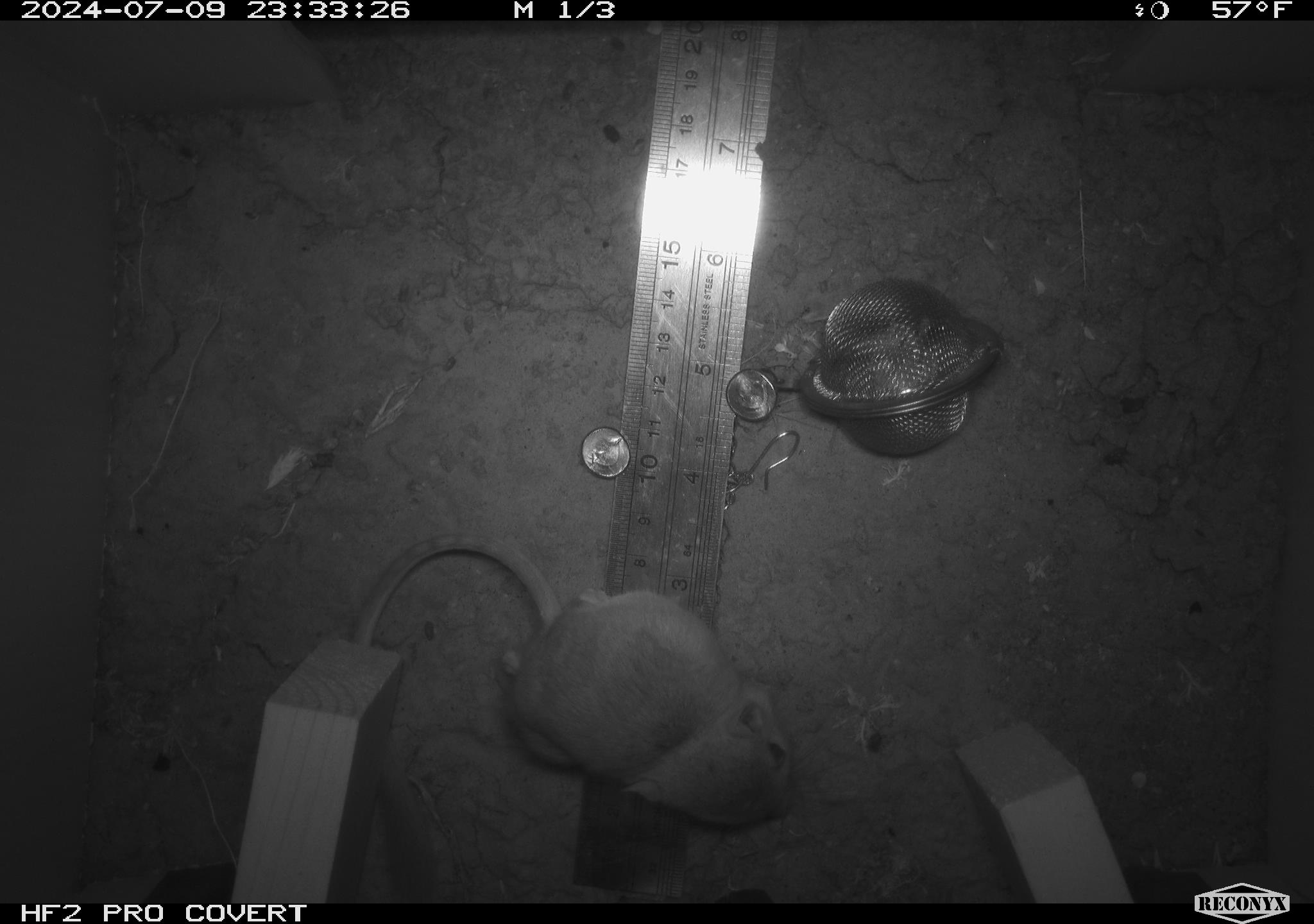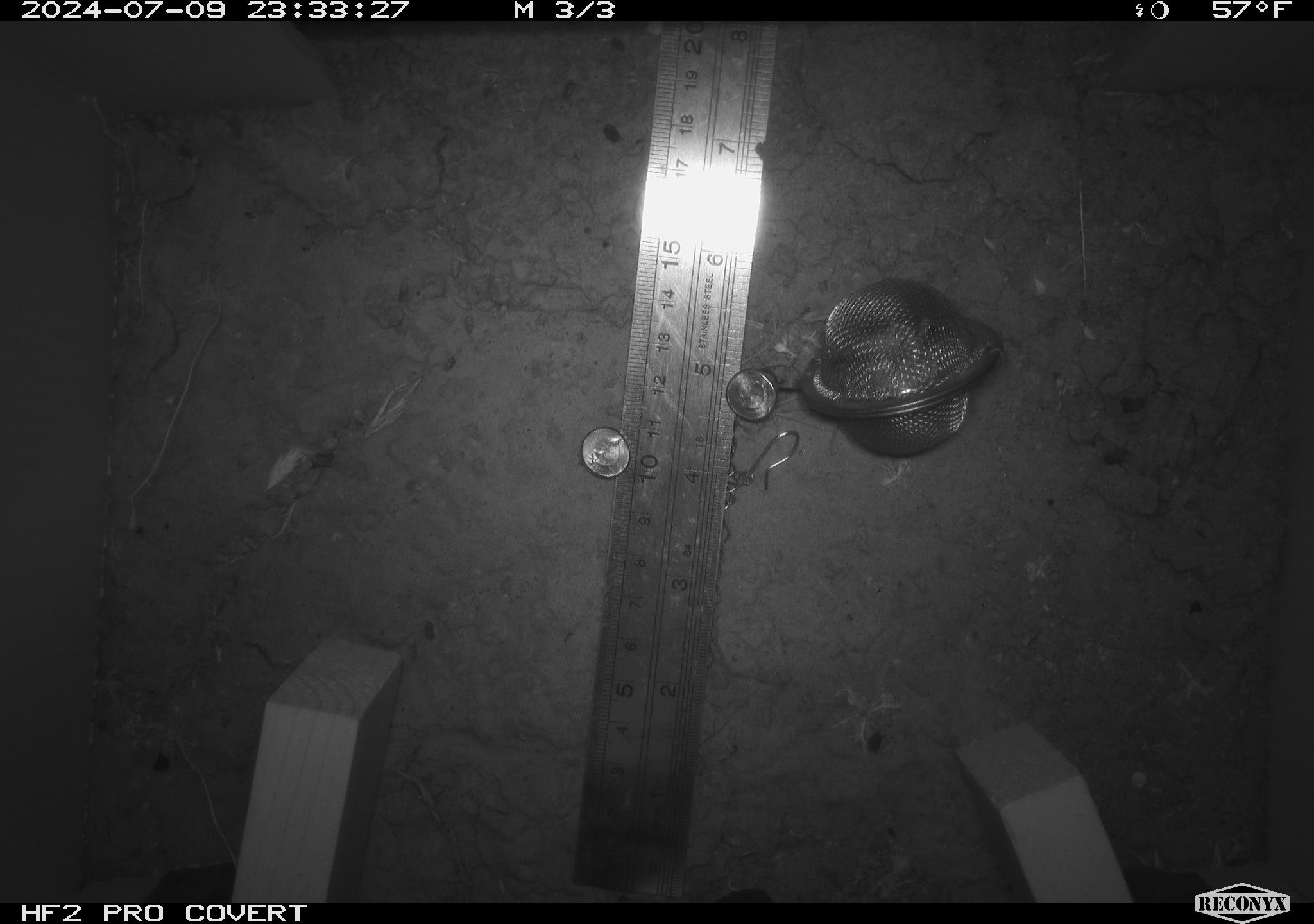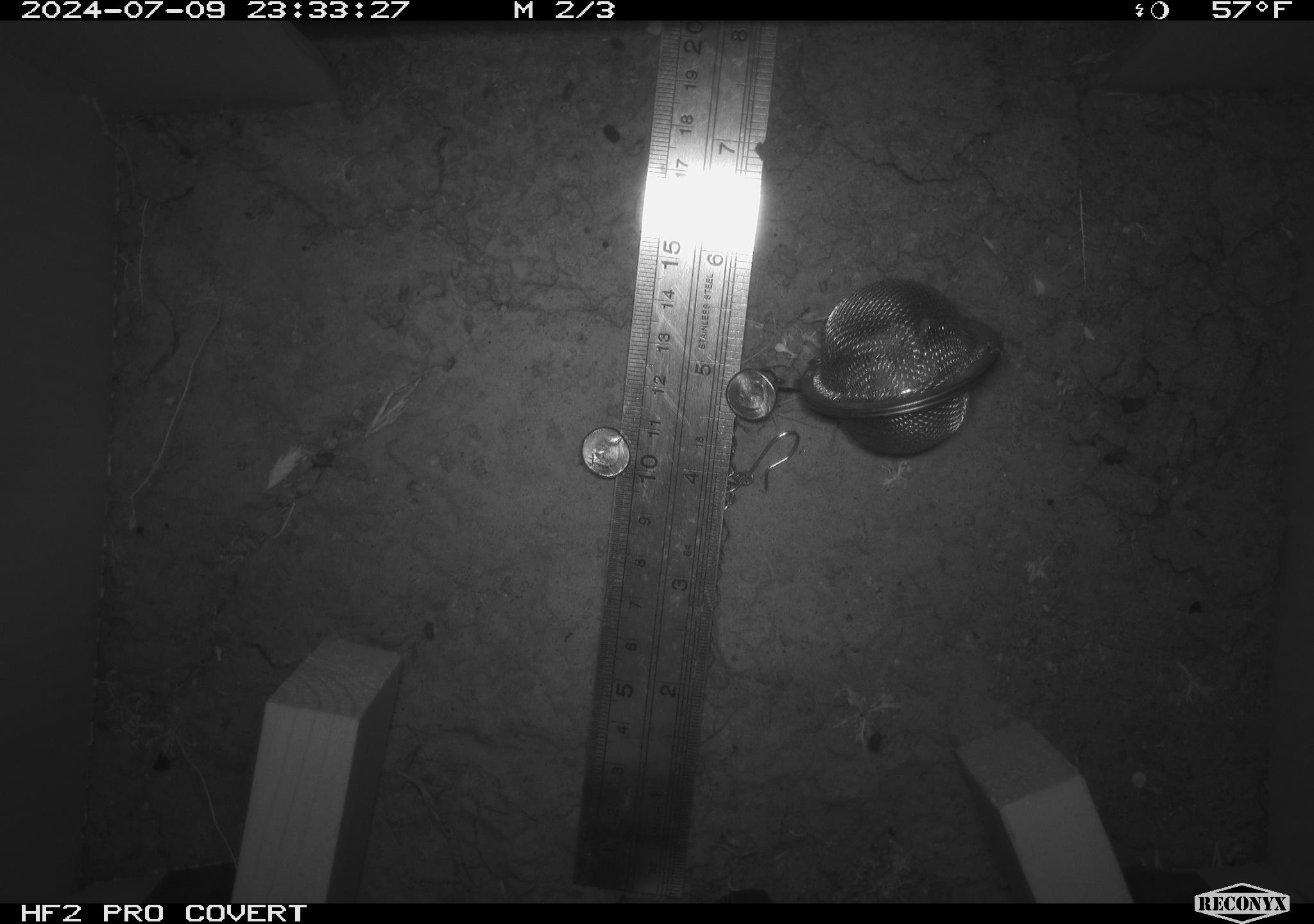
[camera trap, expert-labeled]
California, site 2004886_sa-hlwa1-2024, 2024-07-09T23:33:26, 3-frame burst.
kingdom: Animalia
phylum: Chordata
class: Mammalia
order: Rodentia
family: Heteromyidae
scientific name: Heteromyidae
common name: kangaroo rats and pocket mice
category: heteromyidae family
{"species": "heteromyidae family (kangaroo rats and pocket mice) (Heteromyidae)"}